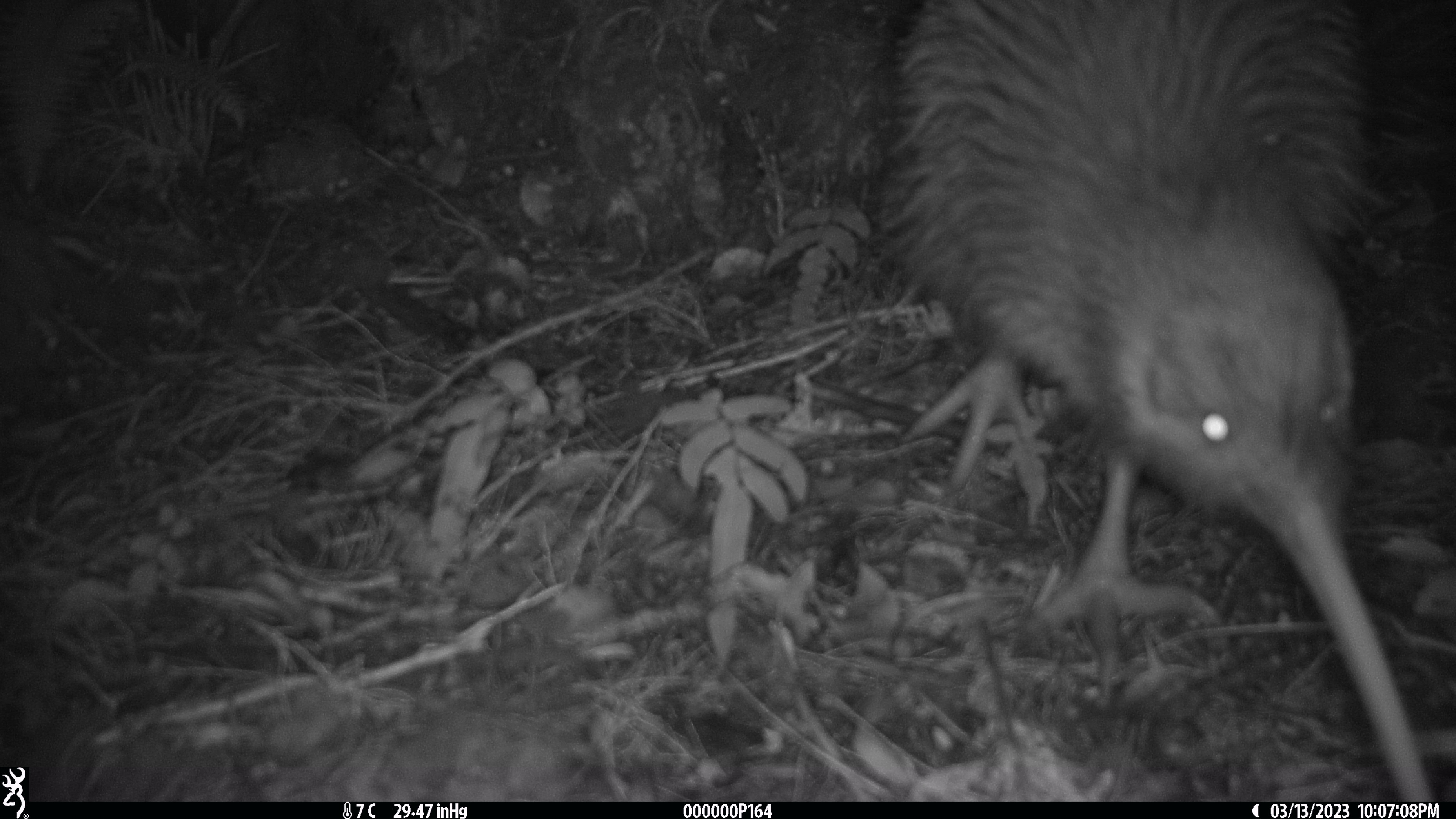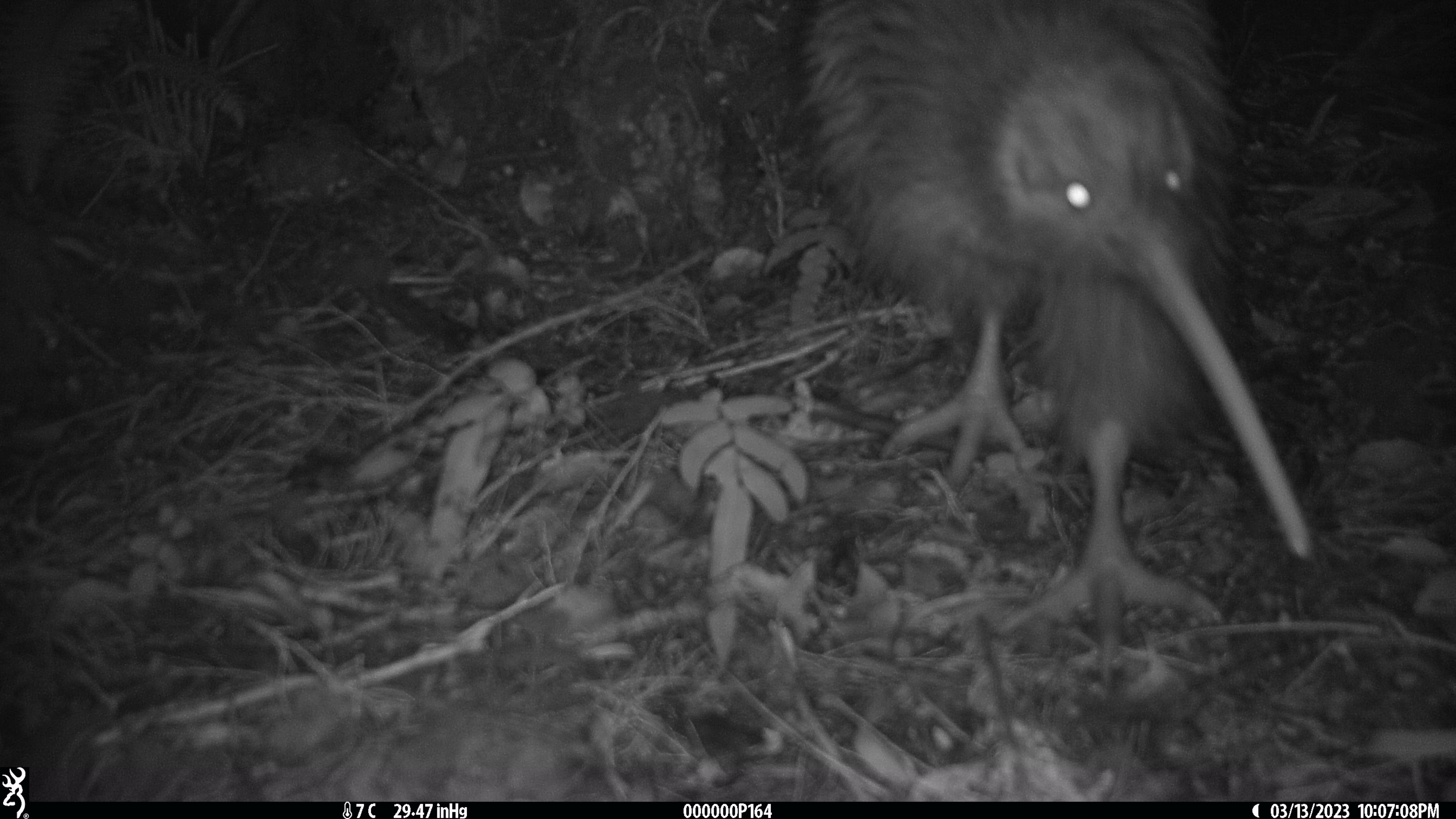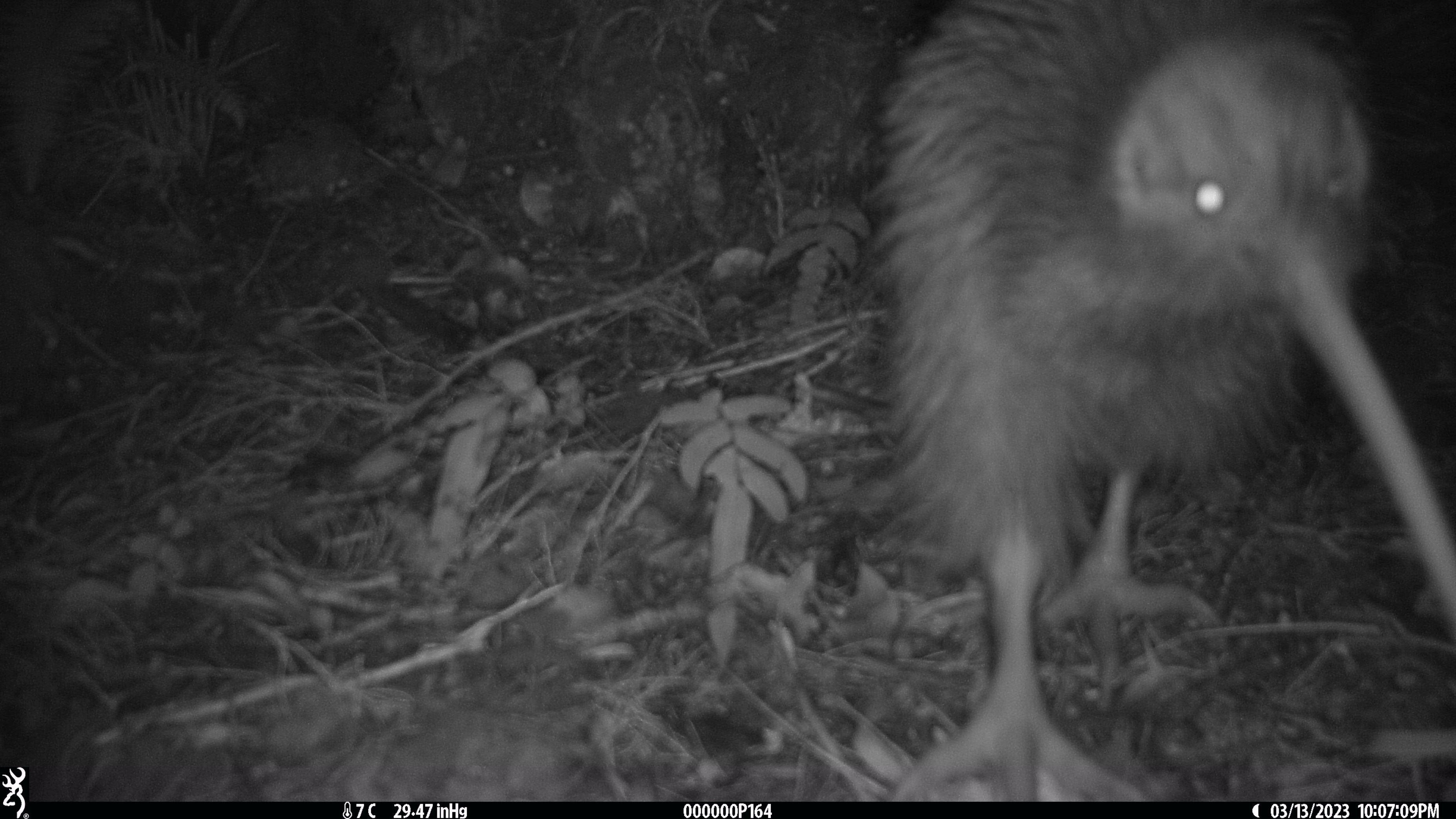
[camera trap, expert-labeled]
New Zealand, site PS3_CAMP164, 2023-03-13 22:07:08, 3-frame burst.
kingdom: Animalia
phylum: Chordata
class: Aves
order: Apterygiformes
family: Apterygidae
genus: Apteryx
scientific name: Apteryx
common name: kiwi